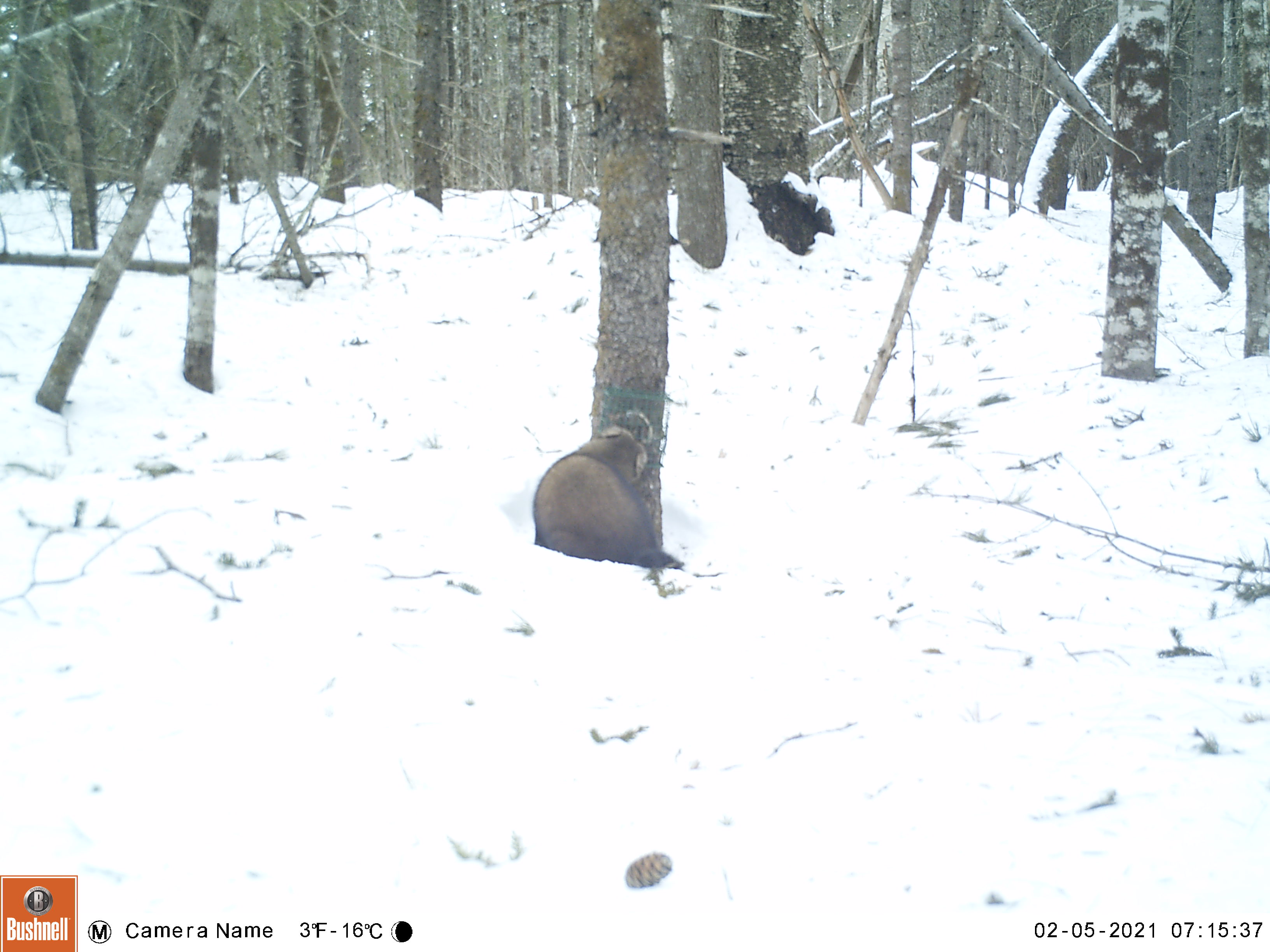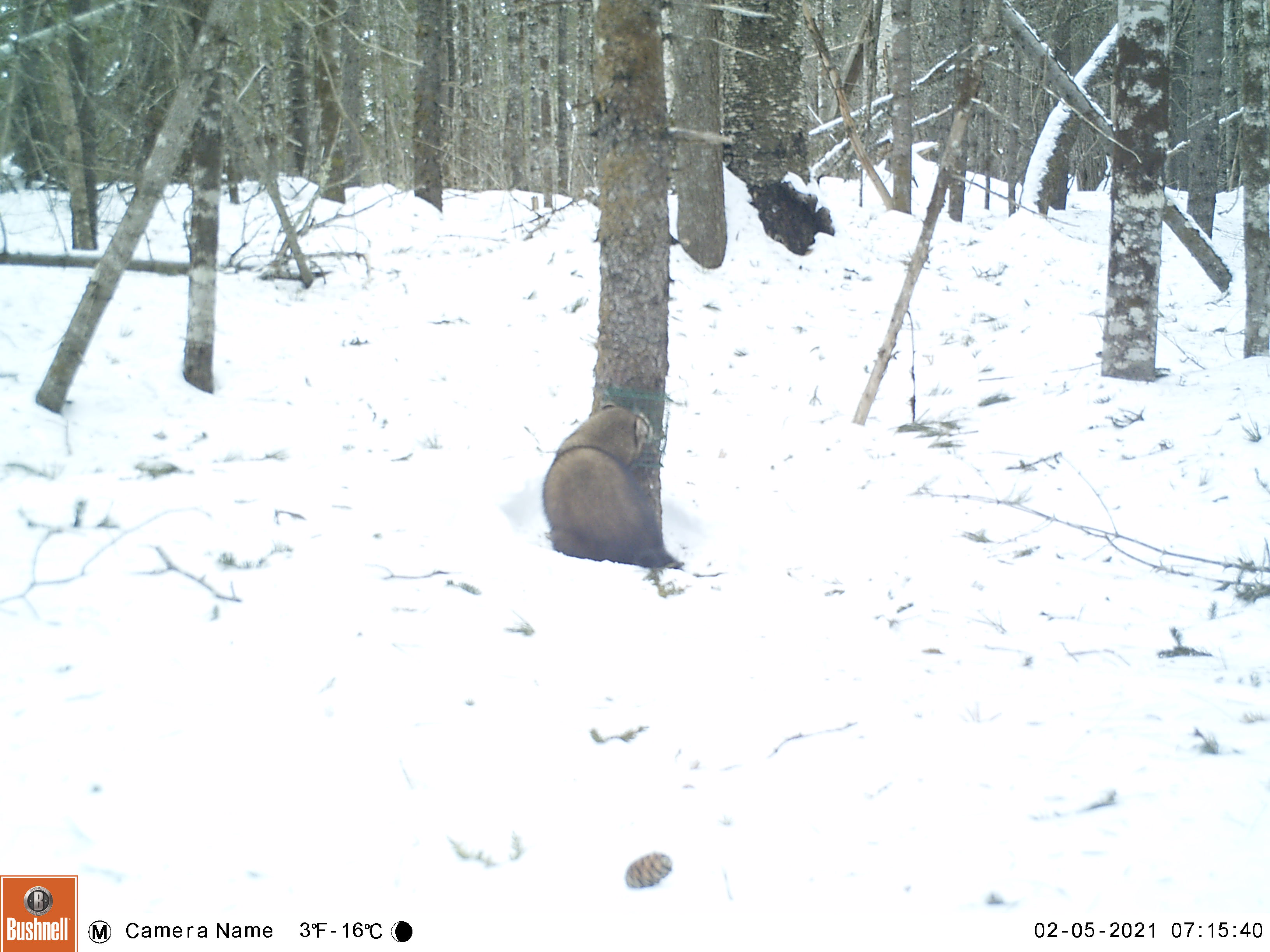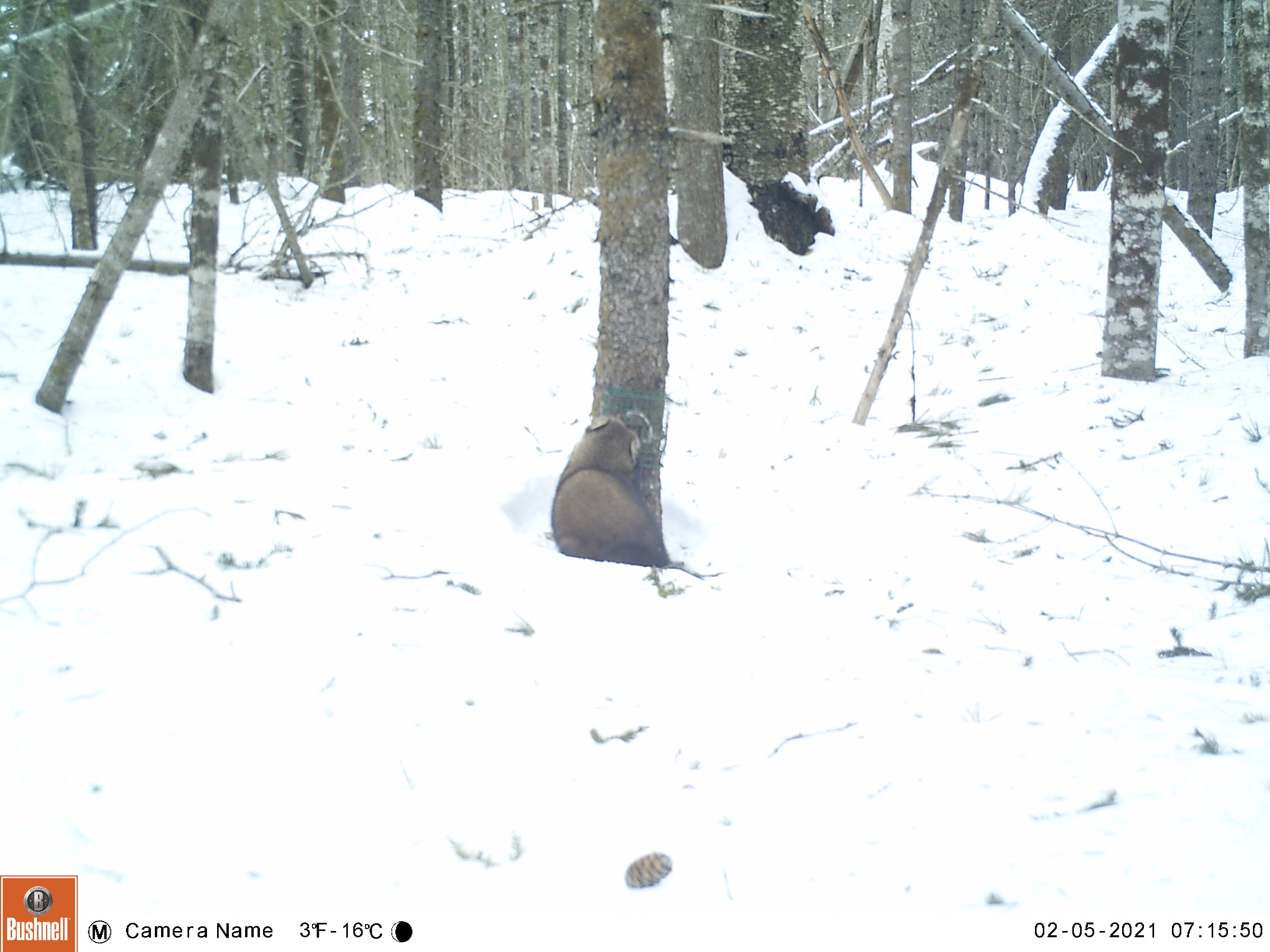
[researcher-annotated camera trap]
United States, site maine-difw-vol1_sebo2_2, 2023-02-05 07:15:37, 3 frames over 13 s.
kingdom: Animalia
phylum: Chordata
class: Mammalia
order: Carnivora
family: Mustelidae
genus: Pekania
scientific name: Pekania pennanti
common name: fisher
Fisher (Pekania pennanti).